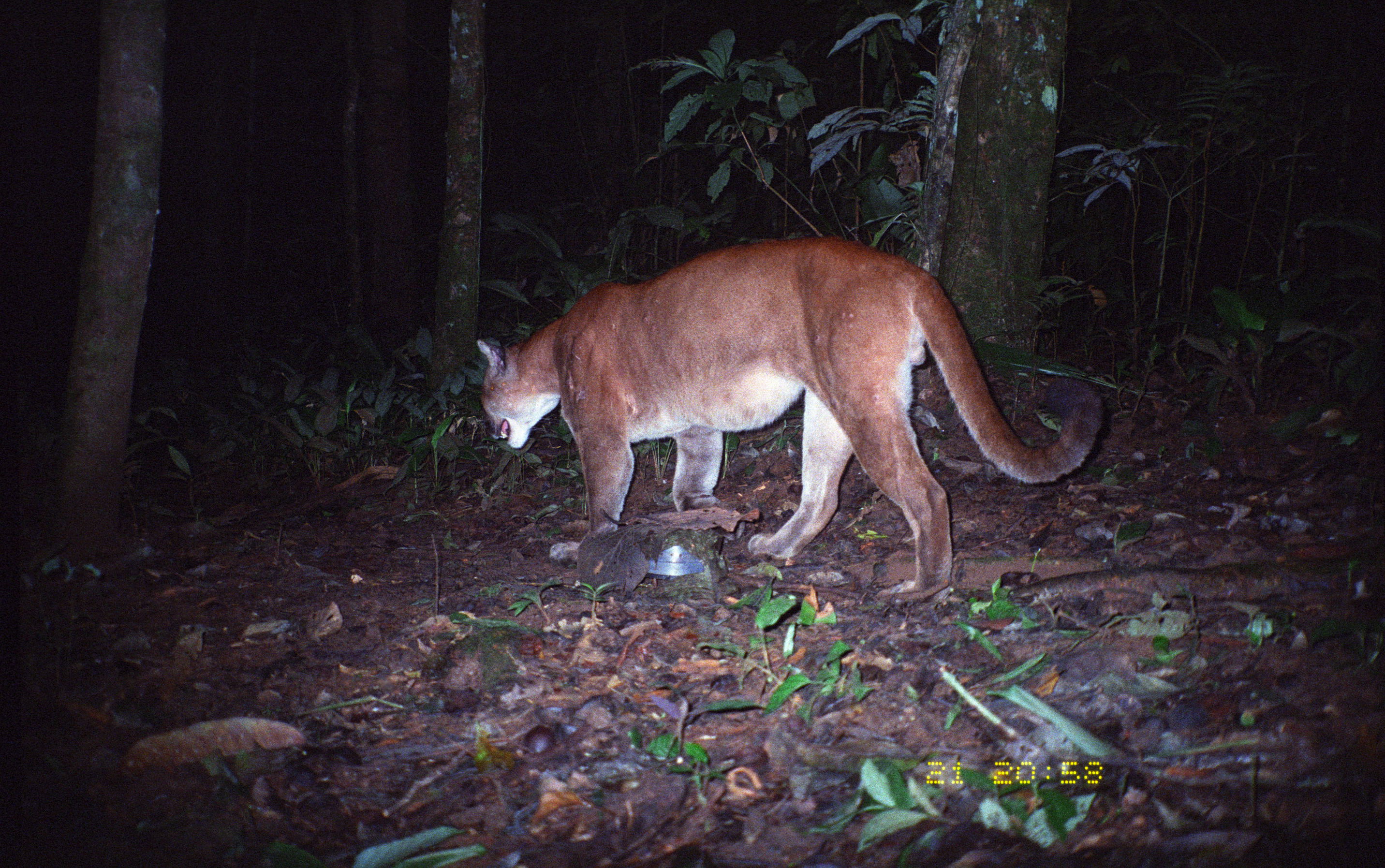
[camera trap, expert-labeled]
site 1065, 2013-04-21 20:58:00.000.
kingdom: Animalia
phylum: Chordata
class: Mammalia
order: Carnivora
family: Felidae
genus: Puma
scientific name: Puma concolor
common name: mountain lion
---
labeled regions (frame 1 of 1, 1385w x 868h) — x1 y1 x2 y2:
puma concolor: 475 234 1104 606